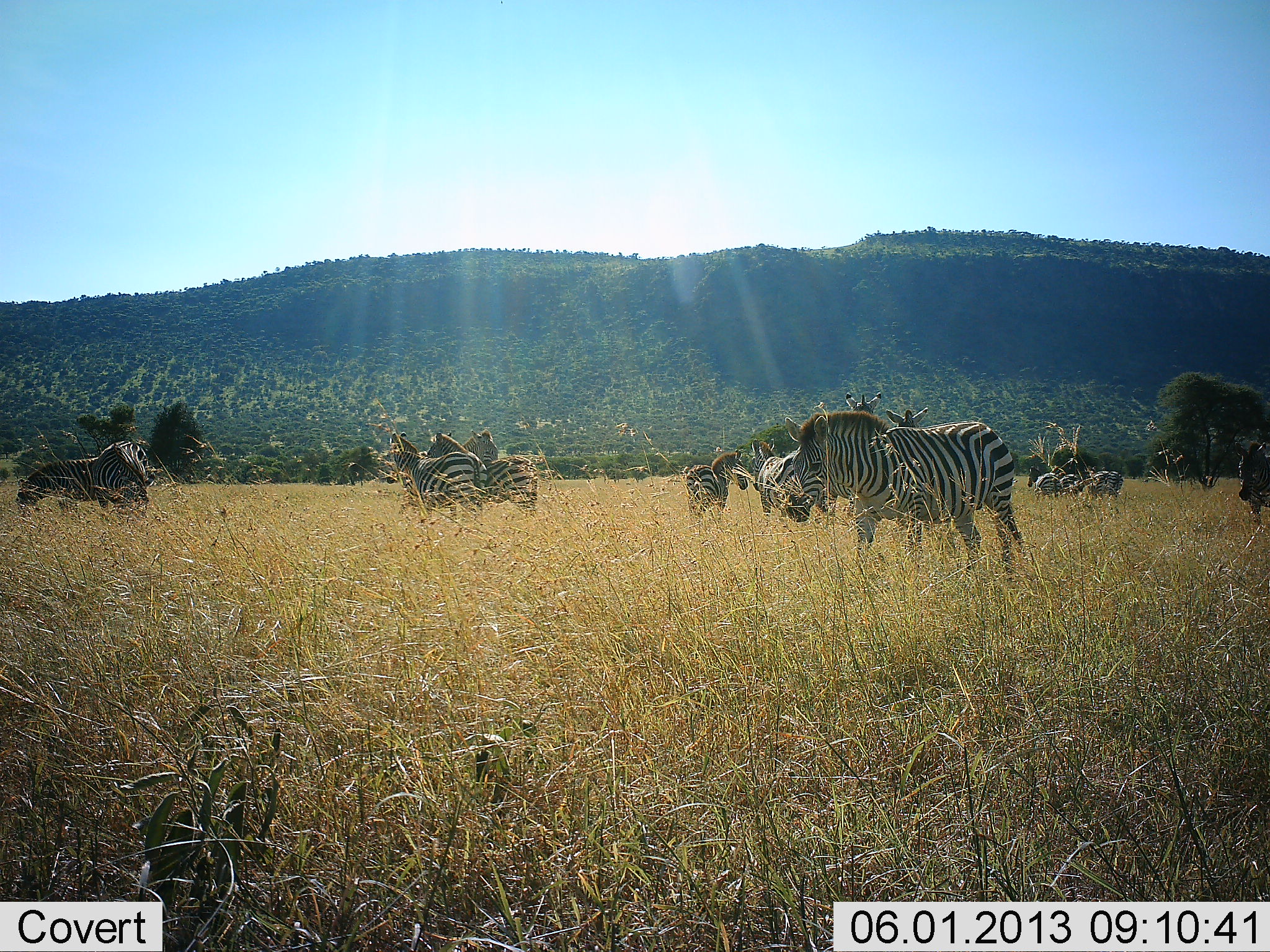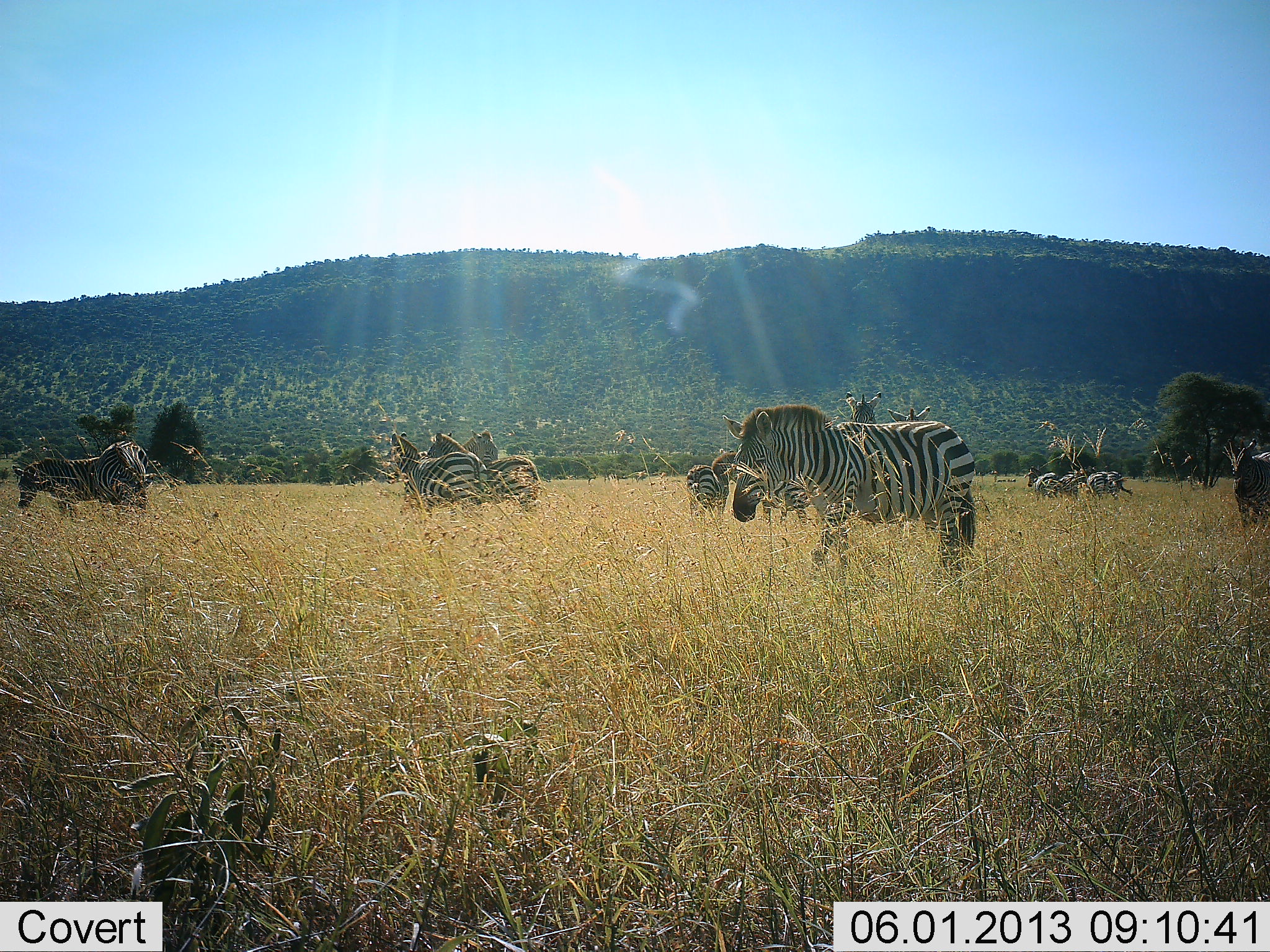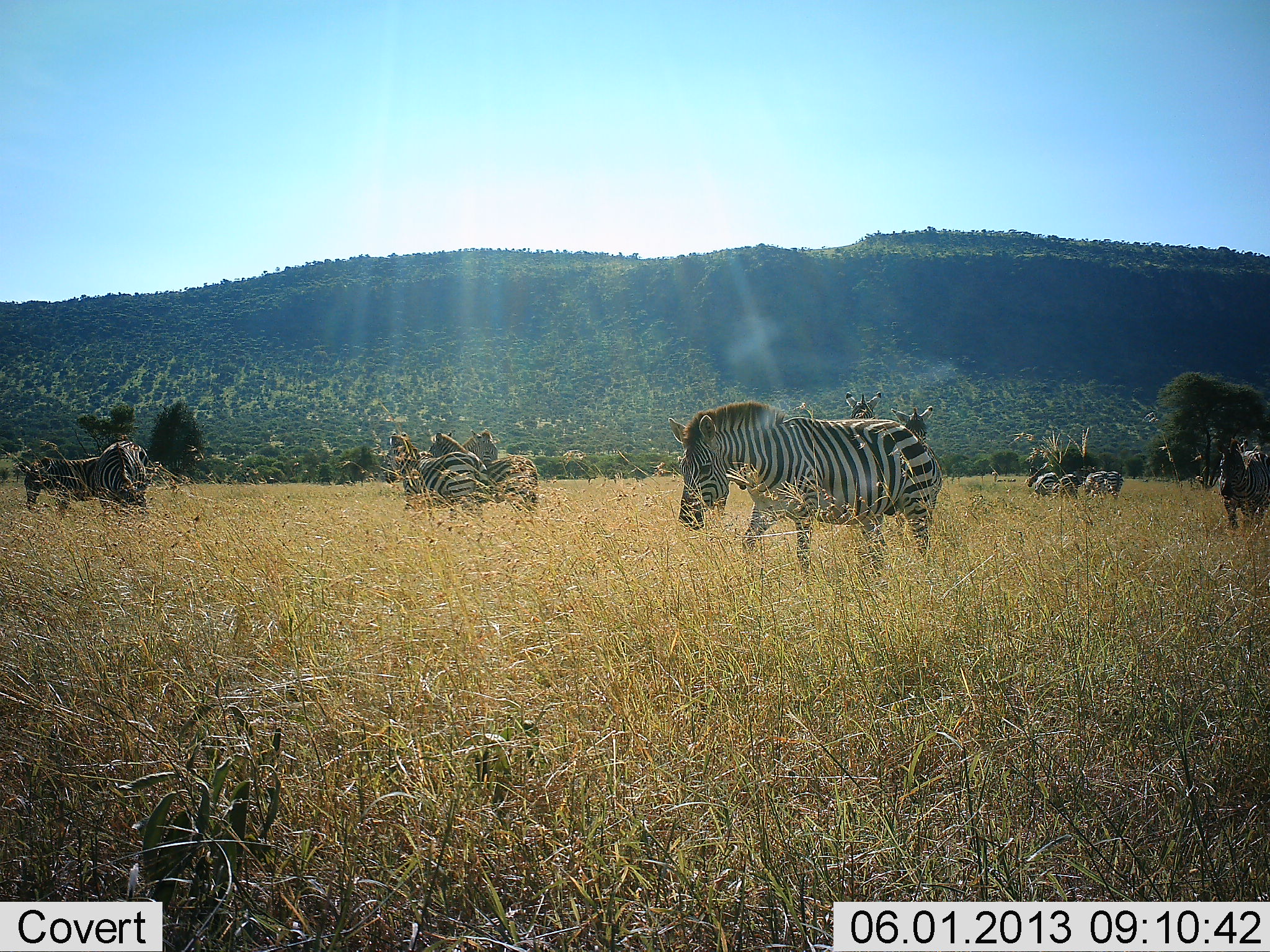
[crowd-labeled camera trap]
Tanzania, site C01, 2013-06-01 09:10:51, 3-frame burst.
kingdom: Animalia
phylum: Chordata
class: Mammalia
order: Perissodactyla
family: Equidae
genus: Equus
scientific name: Equus quagga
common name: plains zebra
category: zebra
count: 11-50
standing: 72%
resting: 6%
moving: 62%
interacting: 12%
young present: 0%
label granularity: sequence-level